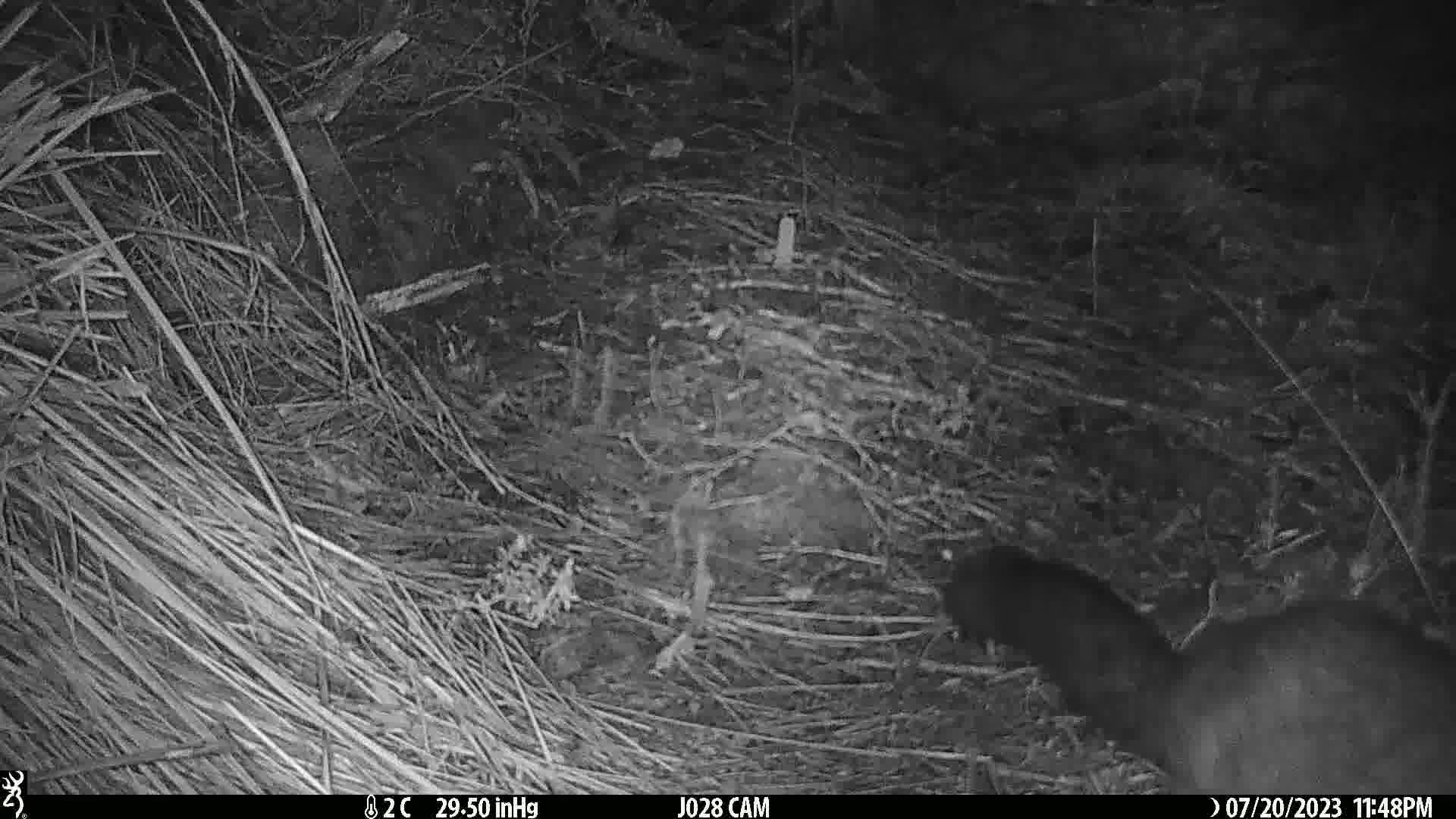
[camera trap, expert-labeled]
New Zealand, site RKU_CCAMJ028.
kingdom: Animalia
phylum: Chordata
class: Mammalia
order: Diprotodontia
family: Phalangeridae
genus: Trichosurus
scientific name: Trichosurus vulpecula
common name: common brushtail possum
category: possum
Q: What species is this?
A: Possum (common brushtail possum) (Trichosurus vulpecula).